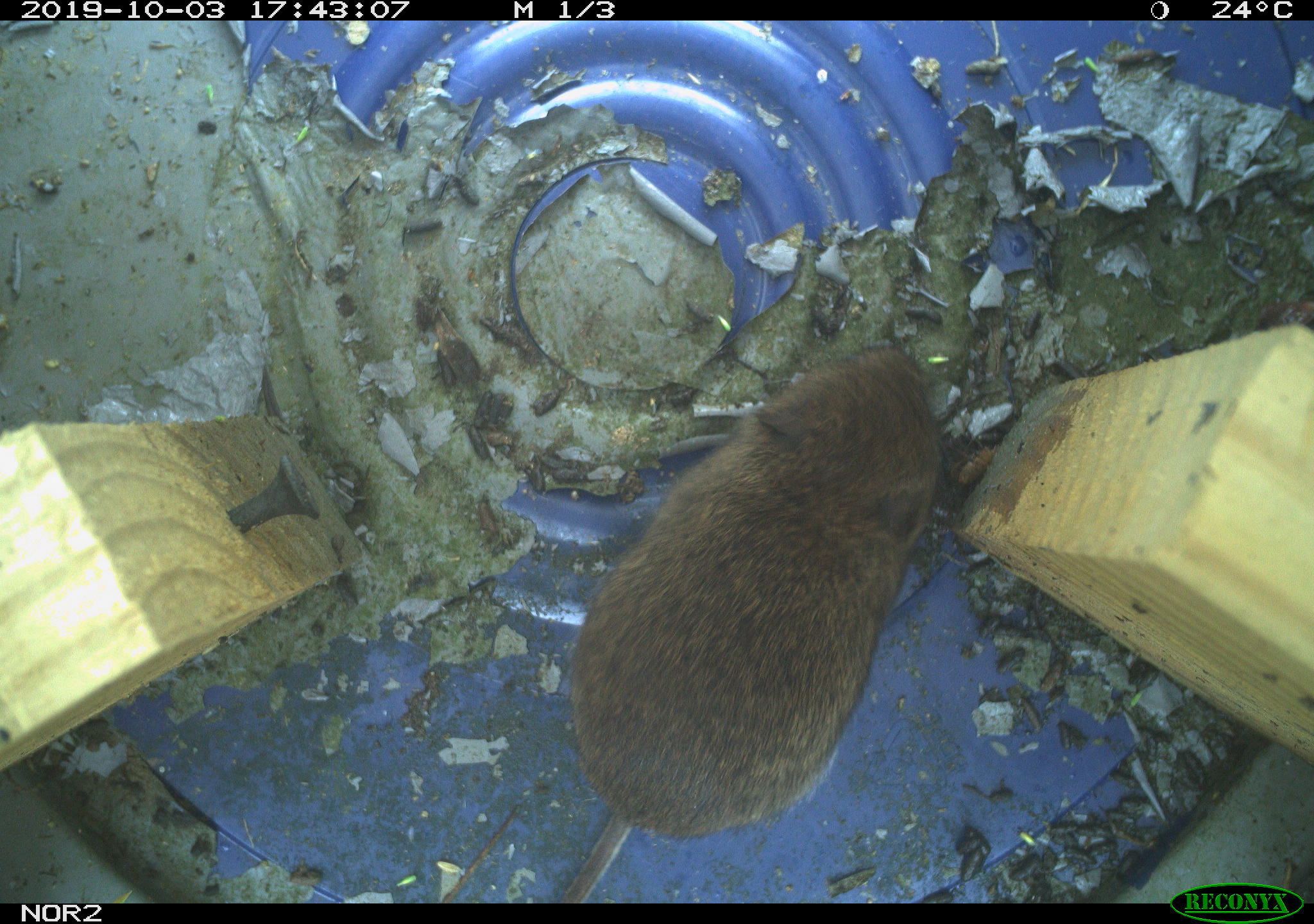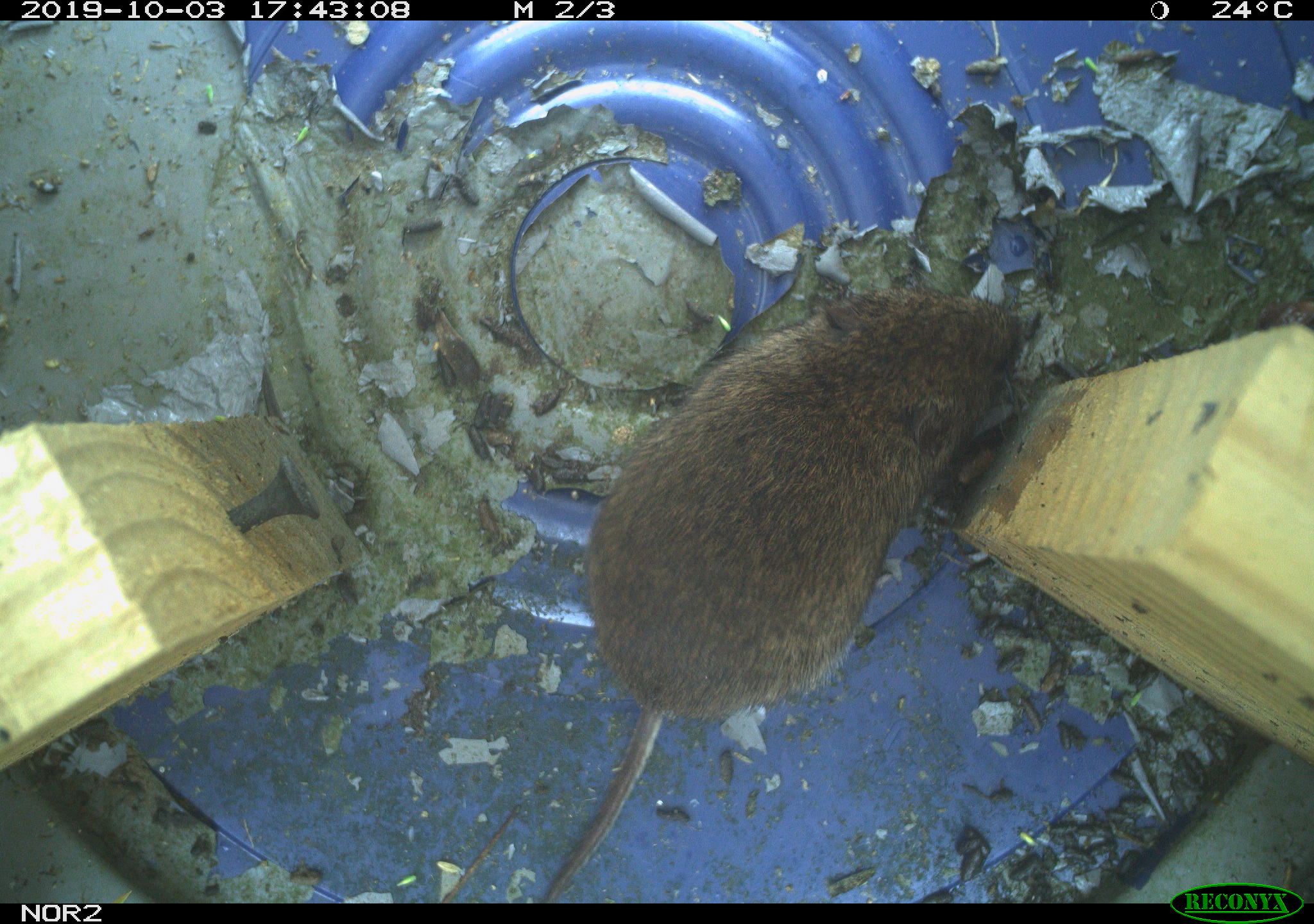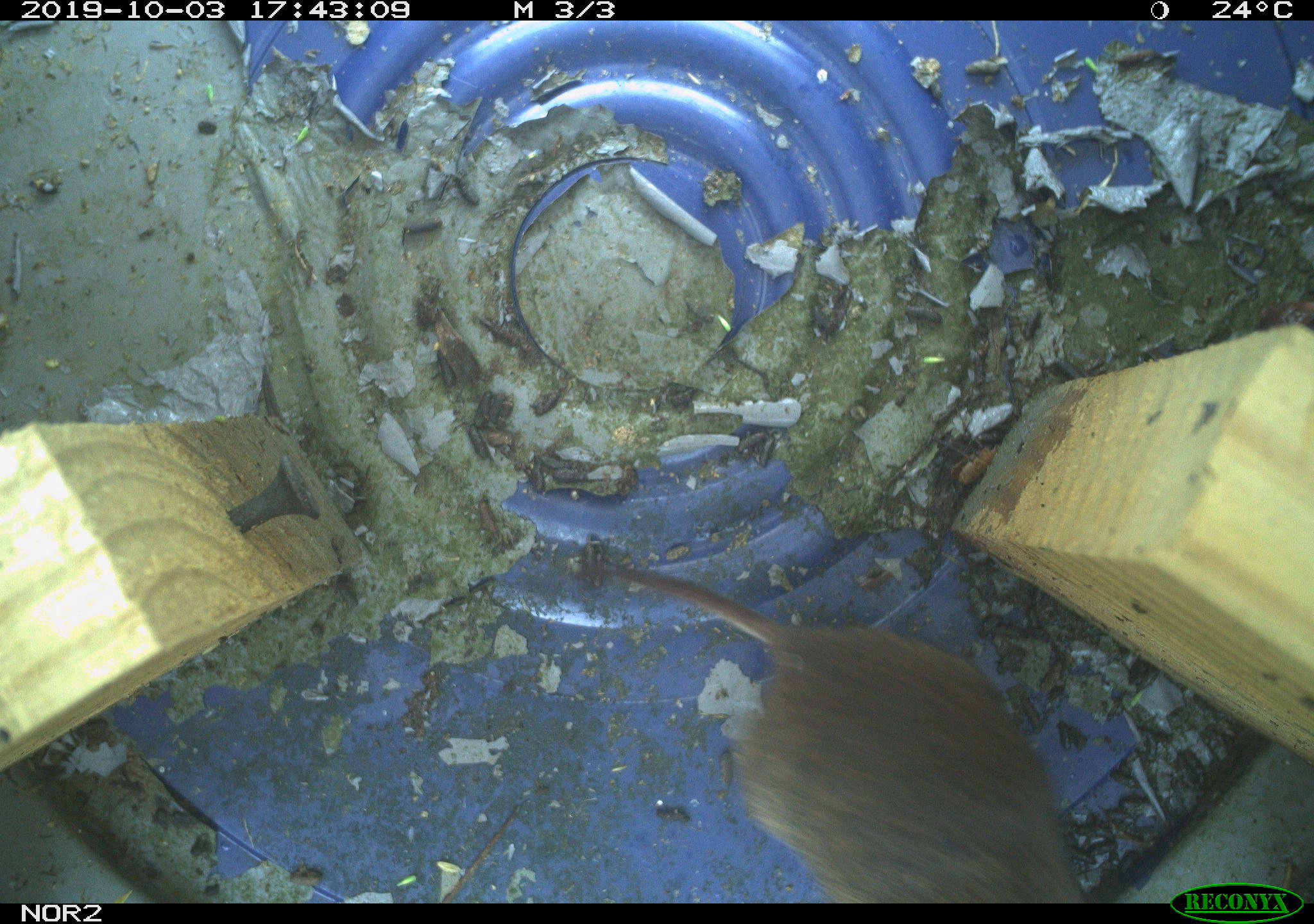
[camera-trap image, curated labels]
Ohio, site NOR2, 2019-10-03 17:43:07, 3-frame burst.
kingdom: Animalia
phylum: Chordata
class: Mammalia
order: Rodentia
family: Cricetidae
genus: Microtus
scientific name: Microtus pennsylvanicus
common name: meadow vole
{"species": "meadow vole (Microtus pennsylvanicus)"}